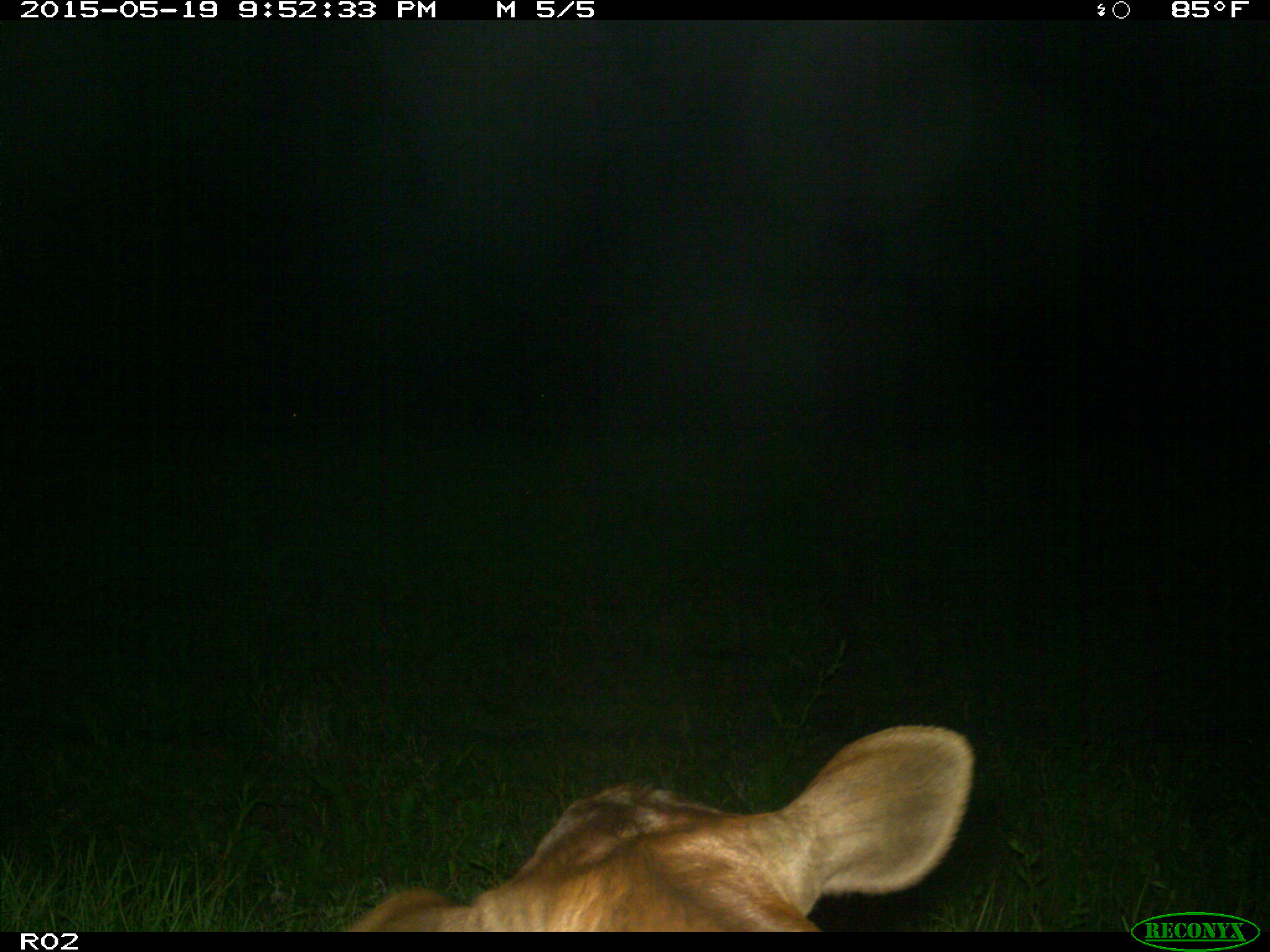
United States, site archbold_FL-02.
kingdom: Animalia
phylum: Chordata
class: Mammalia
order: Artiodactyla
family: Bovidae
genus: Bos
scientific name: Bos taurus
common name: domestic cow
Bos taurus (domestic cow).